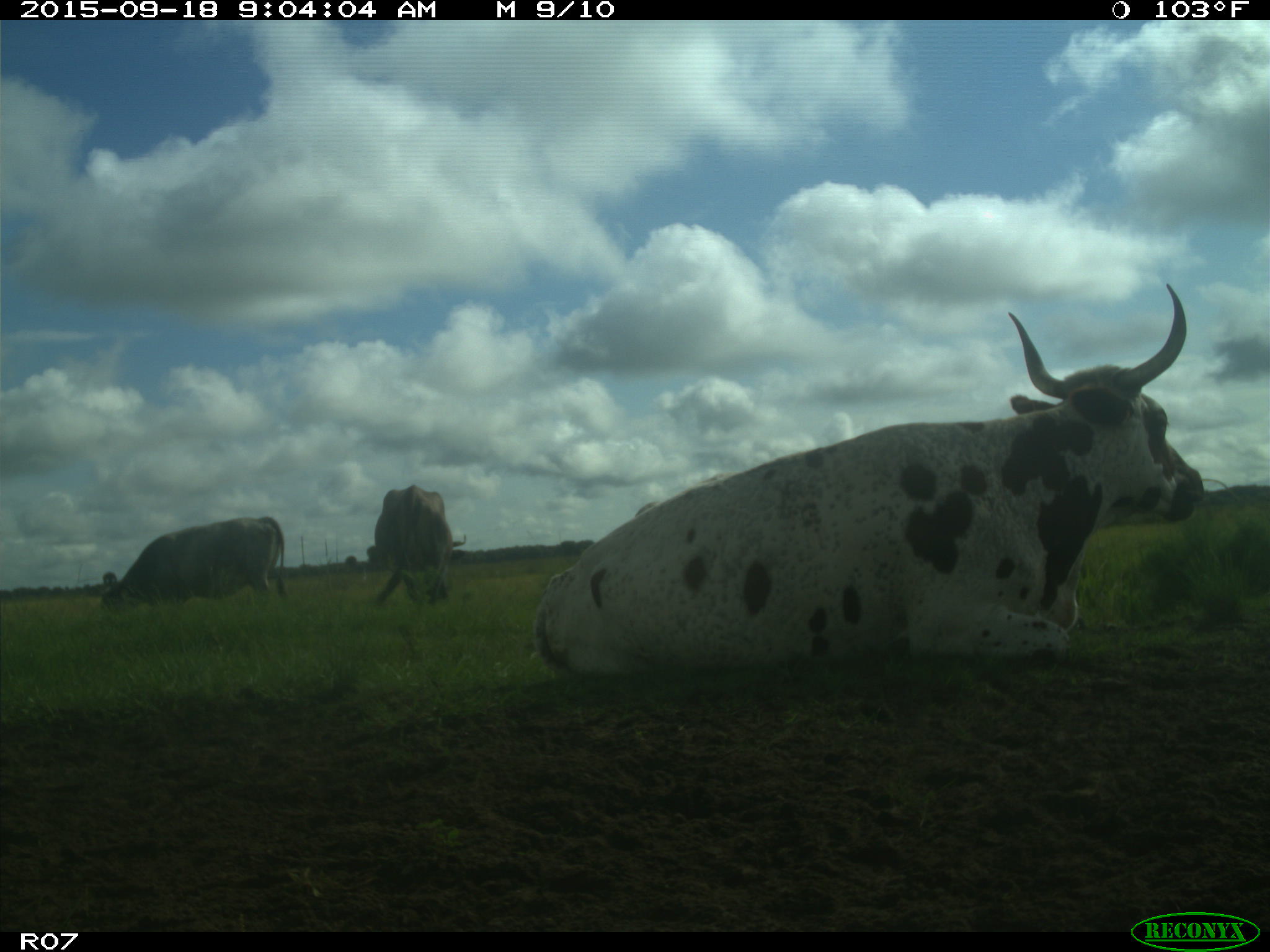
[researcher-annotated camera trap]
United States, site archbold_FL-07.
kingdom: Animalia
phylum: Chordata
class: Mammalia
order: Artiodactyla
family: Bovidae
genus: Bos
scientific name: Bos taurus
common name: domestic cow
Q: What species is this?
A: Bos taurus (domestic cow).